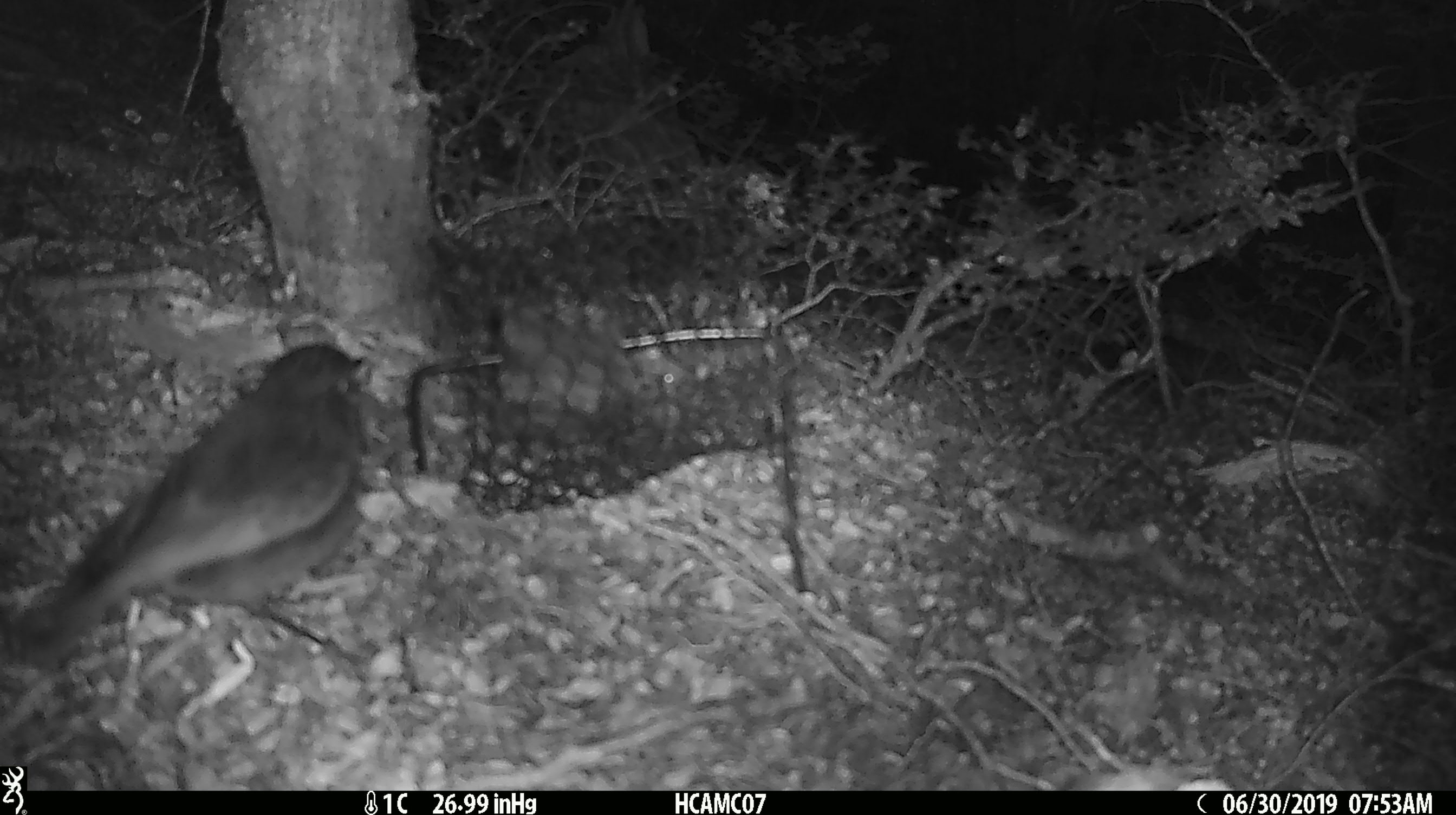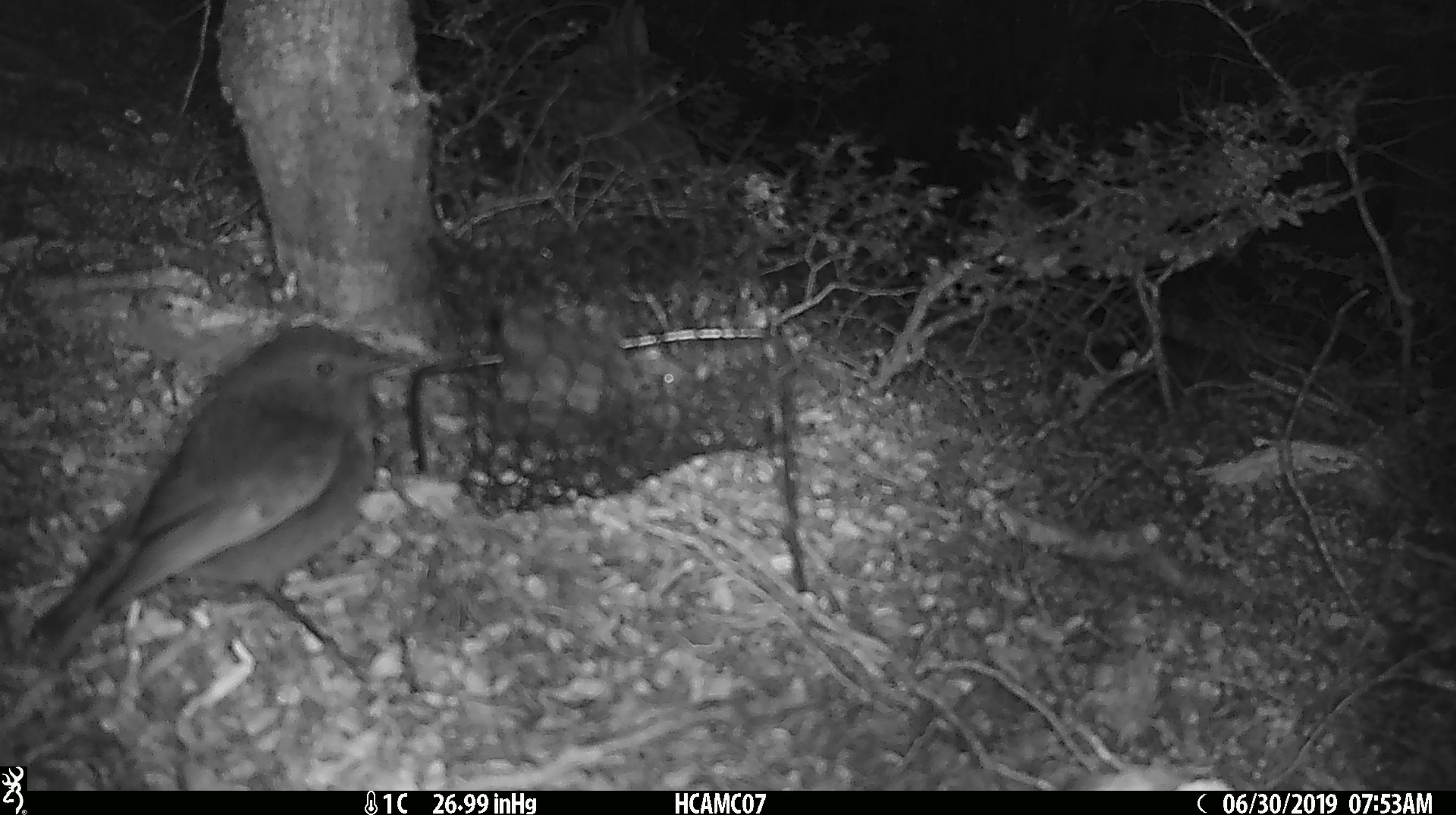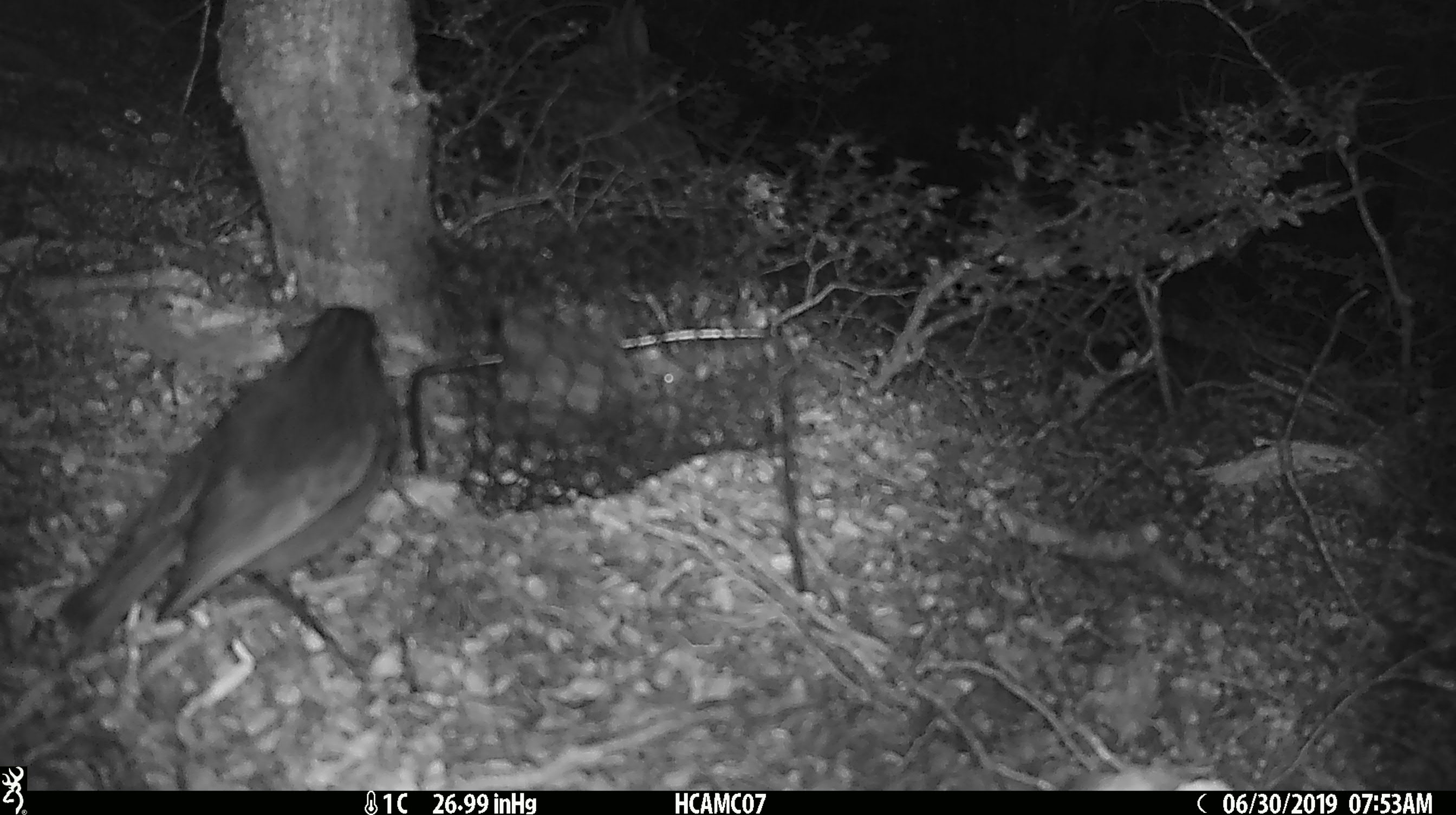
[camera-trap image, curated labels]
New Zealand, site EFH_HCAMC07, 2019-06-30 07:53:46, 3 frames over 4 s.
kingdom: Animalia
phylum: Chordata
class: Aves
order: Passeriformes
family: Petroicidae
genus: Petroica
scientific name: Petroica australis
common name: new zealand robin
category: robin